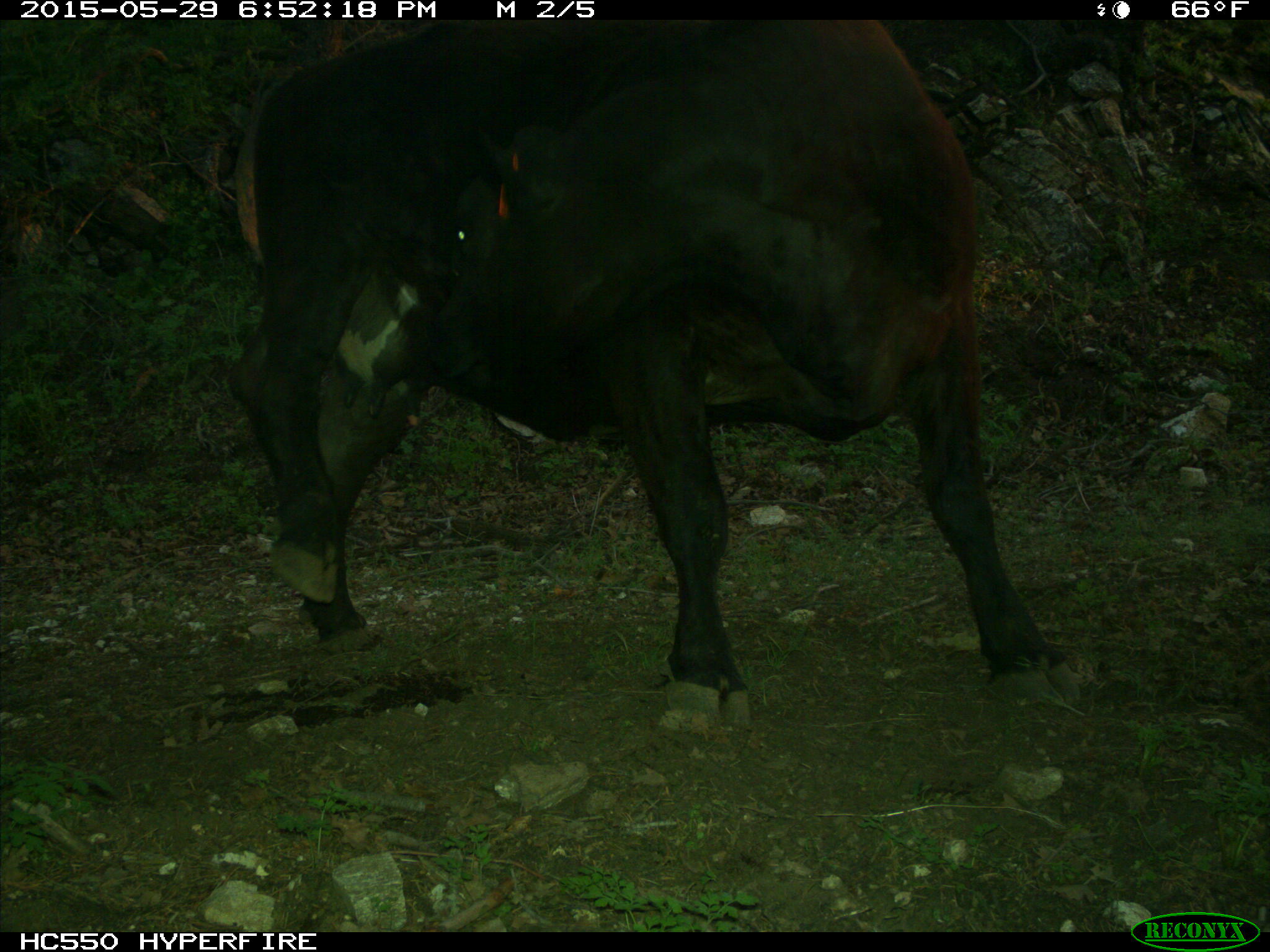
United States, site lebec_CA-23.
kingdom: Animalia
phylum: Chordata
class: Mammalia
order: Artiodactyla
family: Bovidae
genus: Bos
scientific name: Bos taurus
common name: domestic cow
Bos taurus (domestic cow).